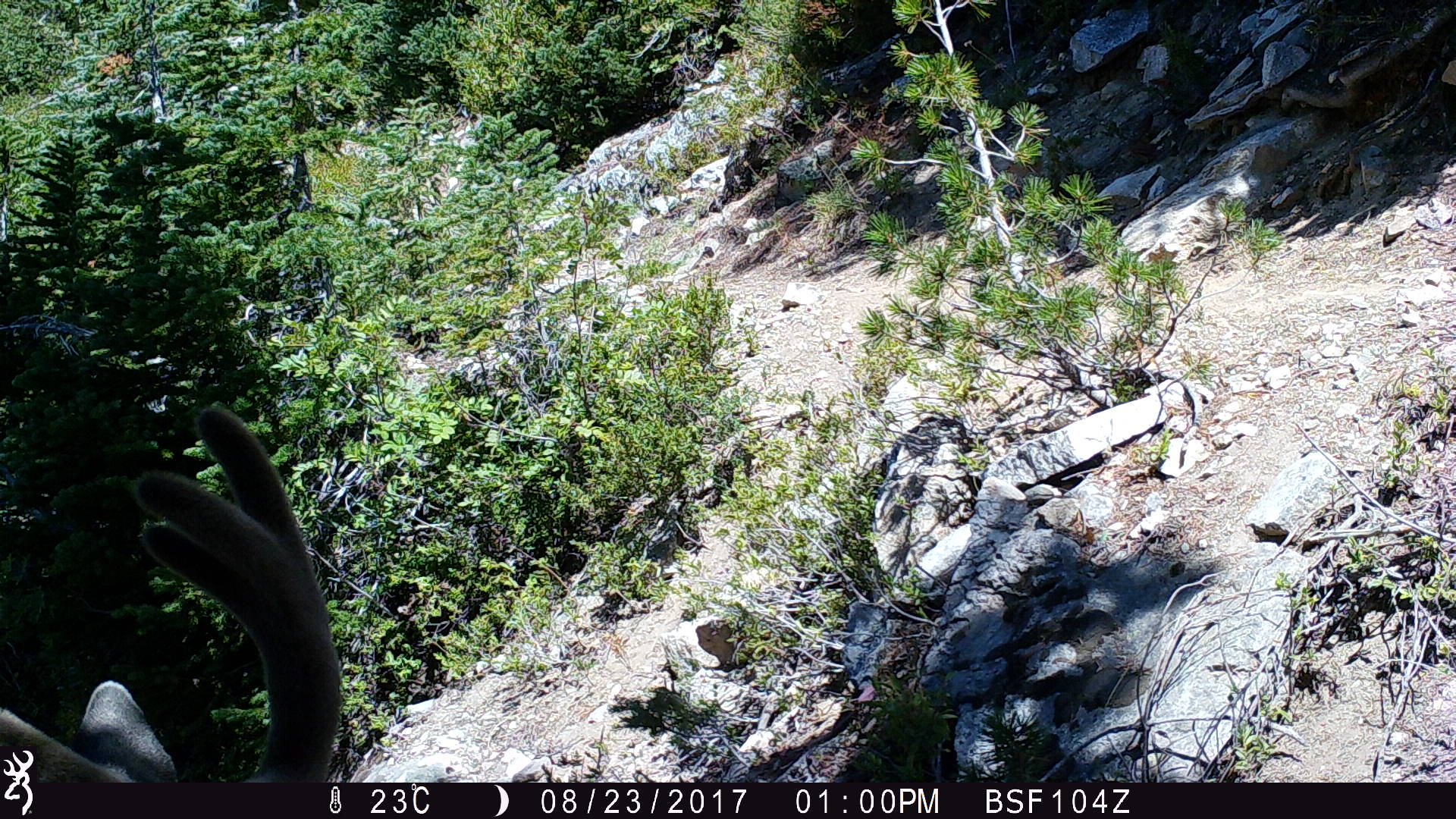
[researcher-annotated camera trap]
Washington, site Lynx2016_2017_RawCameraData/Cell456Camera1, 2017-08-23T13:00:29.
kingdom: Animalia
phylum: Chordata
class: Mammalia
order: Artiodactyla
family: Cervidae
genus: Odocoileus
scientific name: Odocoileus hemionus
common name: mule deer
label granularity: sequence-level